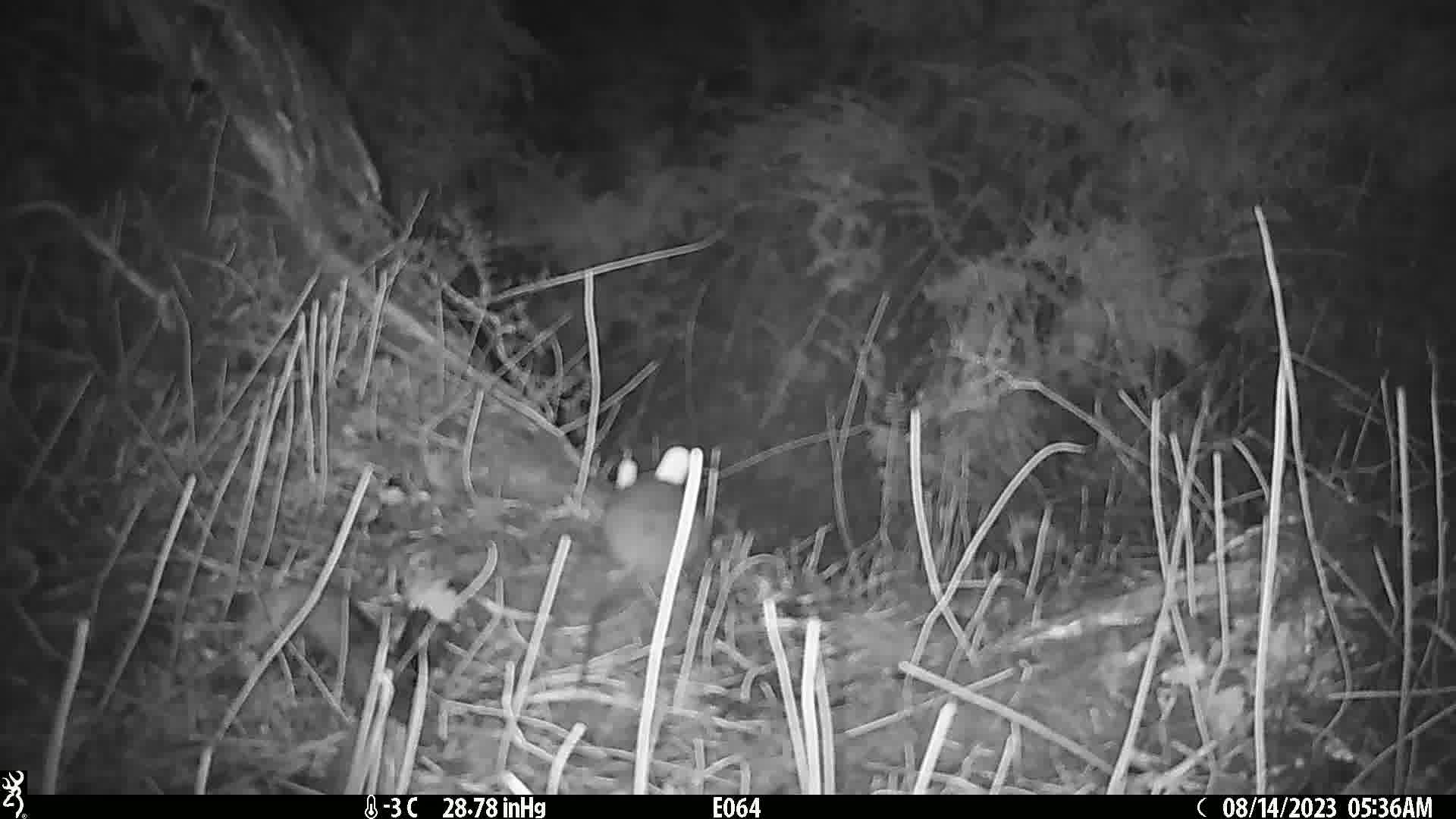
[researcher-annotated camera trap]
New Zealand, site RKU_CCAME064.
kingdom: Animalia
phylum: Chordata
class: Mammalia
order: Rodentia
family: Muridae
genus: Rattus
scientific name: Rattus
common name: rat